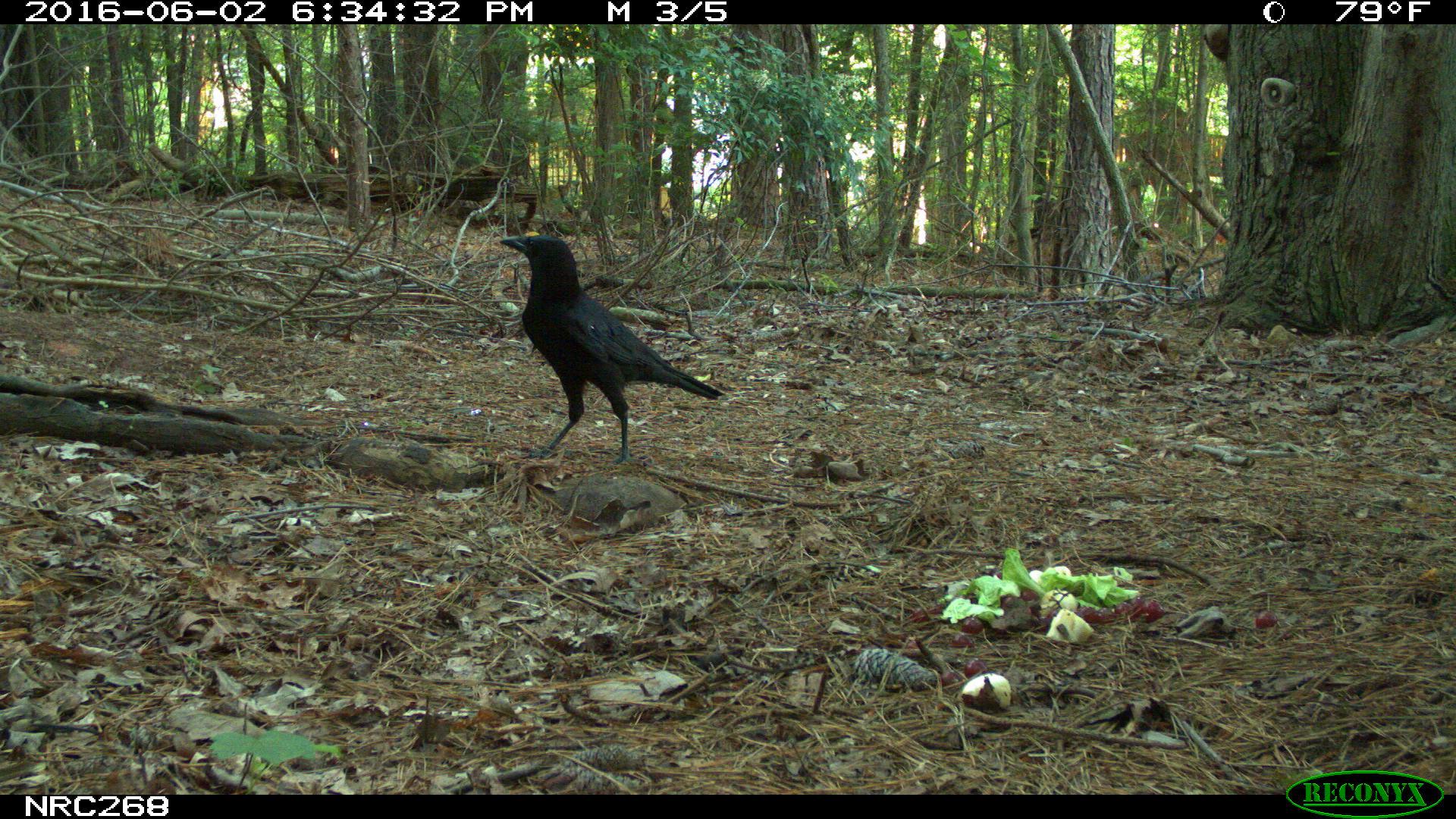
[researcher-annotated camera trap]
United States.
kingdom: Animalia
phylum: Chordata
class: Aves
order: Passeriformes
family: Corvidae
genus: Corvus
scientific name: Corvus brachyrhynchos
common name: american crow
American Crow (Corvus brachyrhynchos).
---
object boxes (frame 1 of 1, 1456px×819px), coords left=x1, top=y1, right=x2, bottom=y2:
American Crow: left=502, top=223, right=739, bottom=480